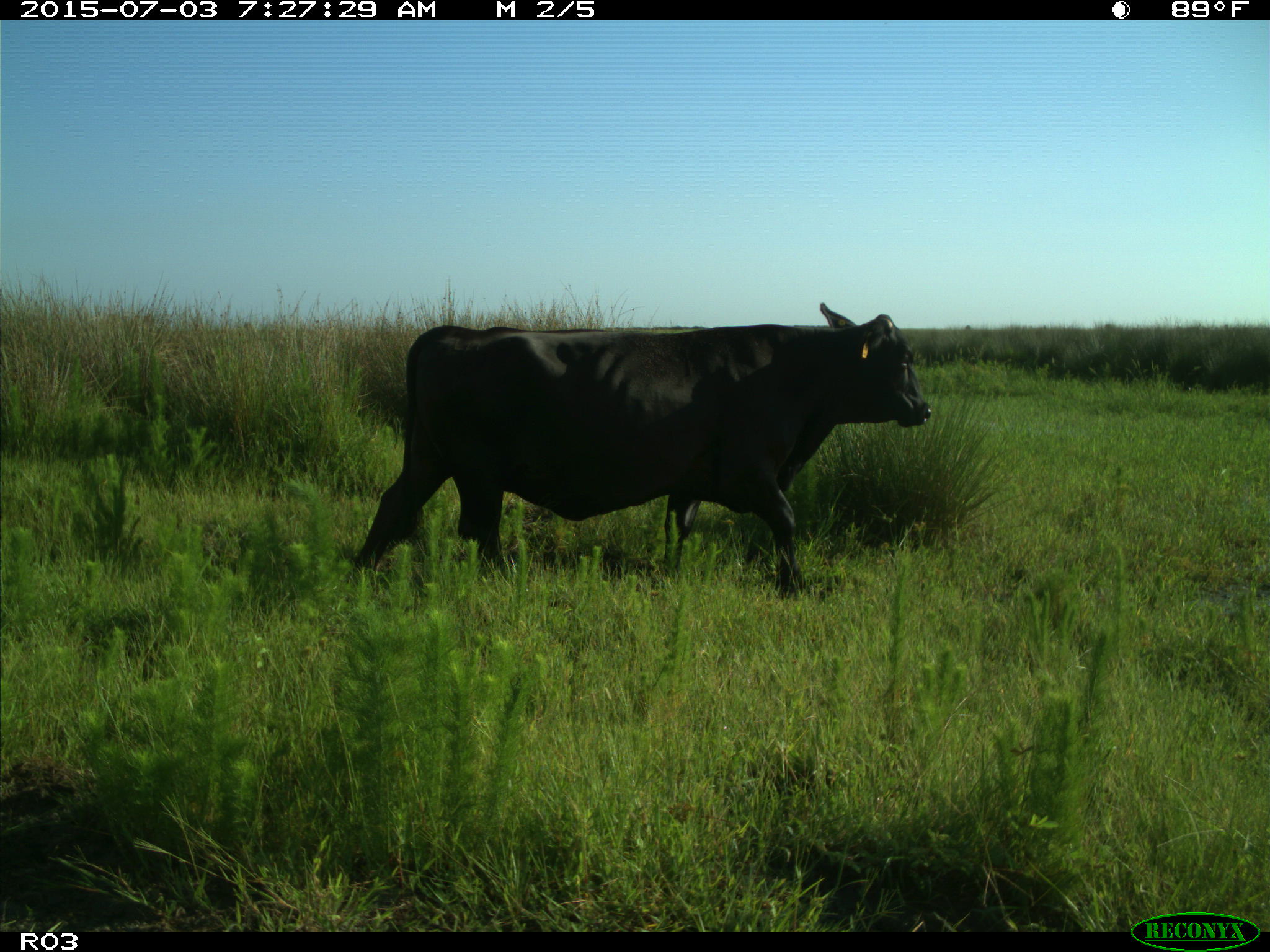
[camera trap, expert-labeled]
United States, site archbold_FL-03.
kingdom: Animalia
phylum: Chordata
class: Mammalia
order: Artiodactyla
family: Bovidae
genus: Bos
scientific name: Bos taurus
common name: domestic cow